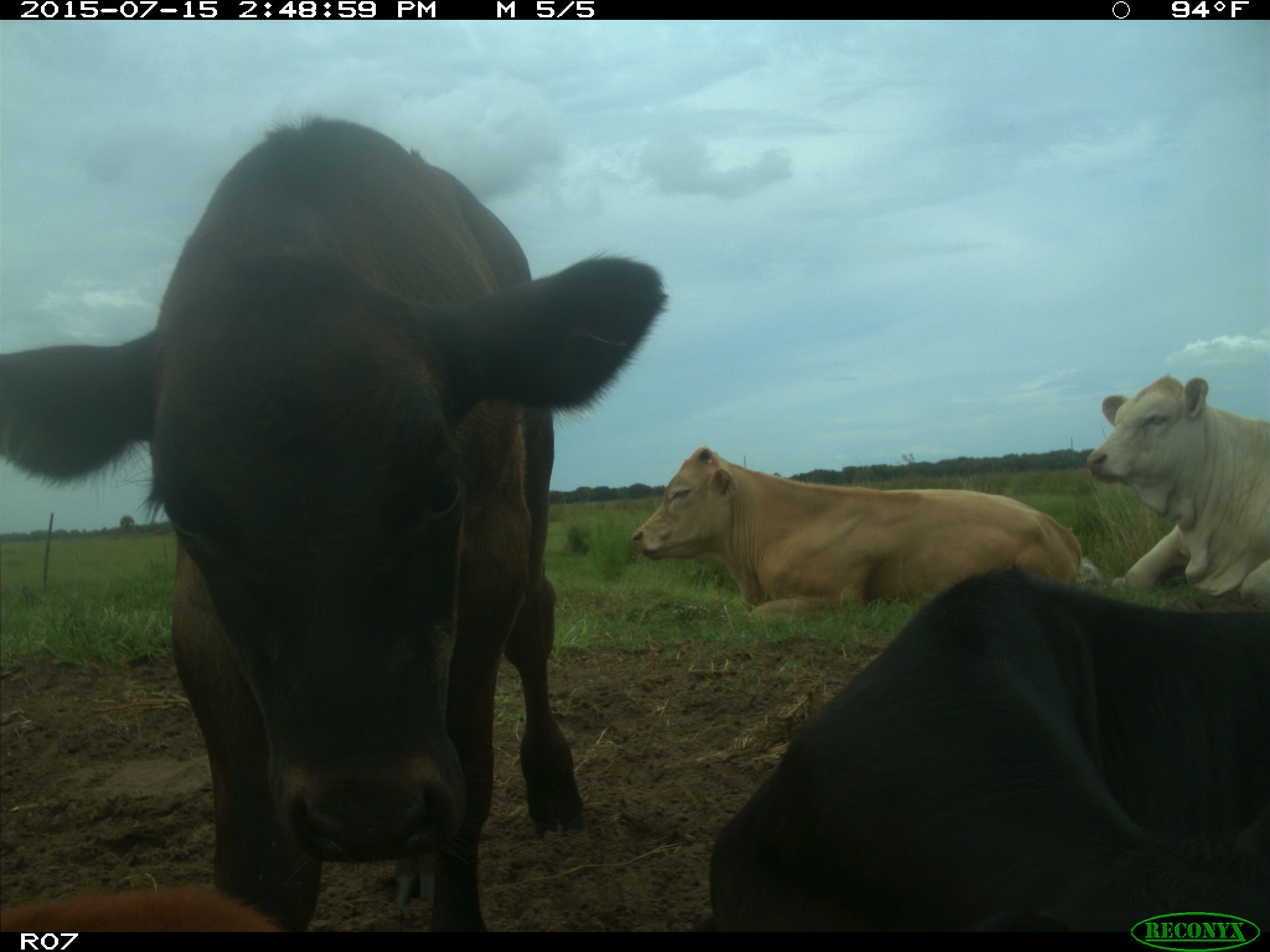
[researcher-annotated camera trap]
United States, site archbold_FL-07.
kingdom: Animalia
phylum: Chordata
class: Mammalia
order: Artiodactyla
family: Bovidae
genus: Bos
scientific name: Bos taurus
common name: domestic cow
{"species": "Bos taurus (domestic cow)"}